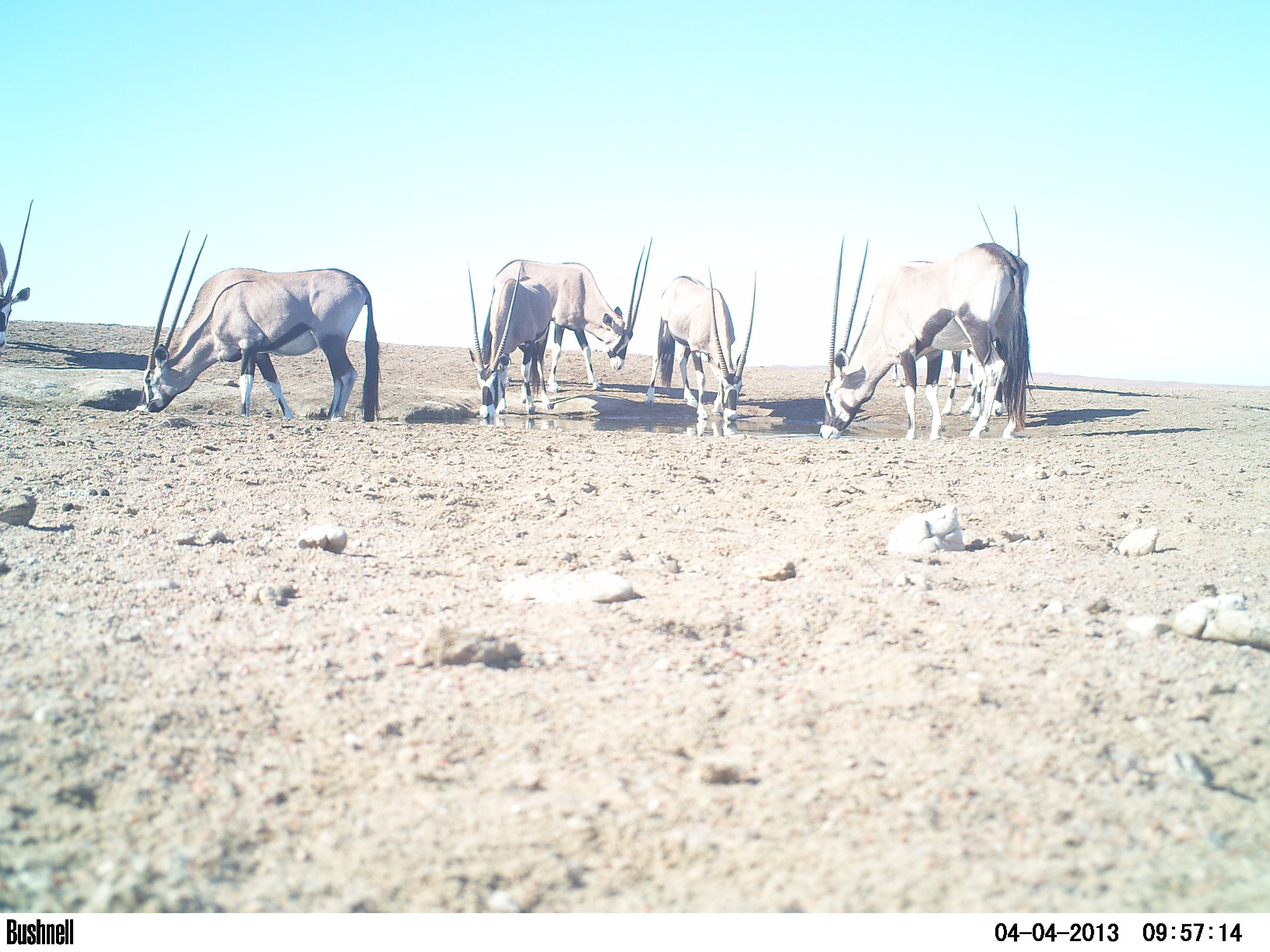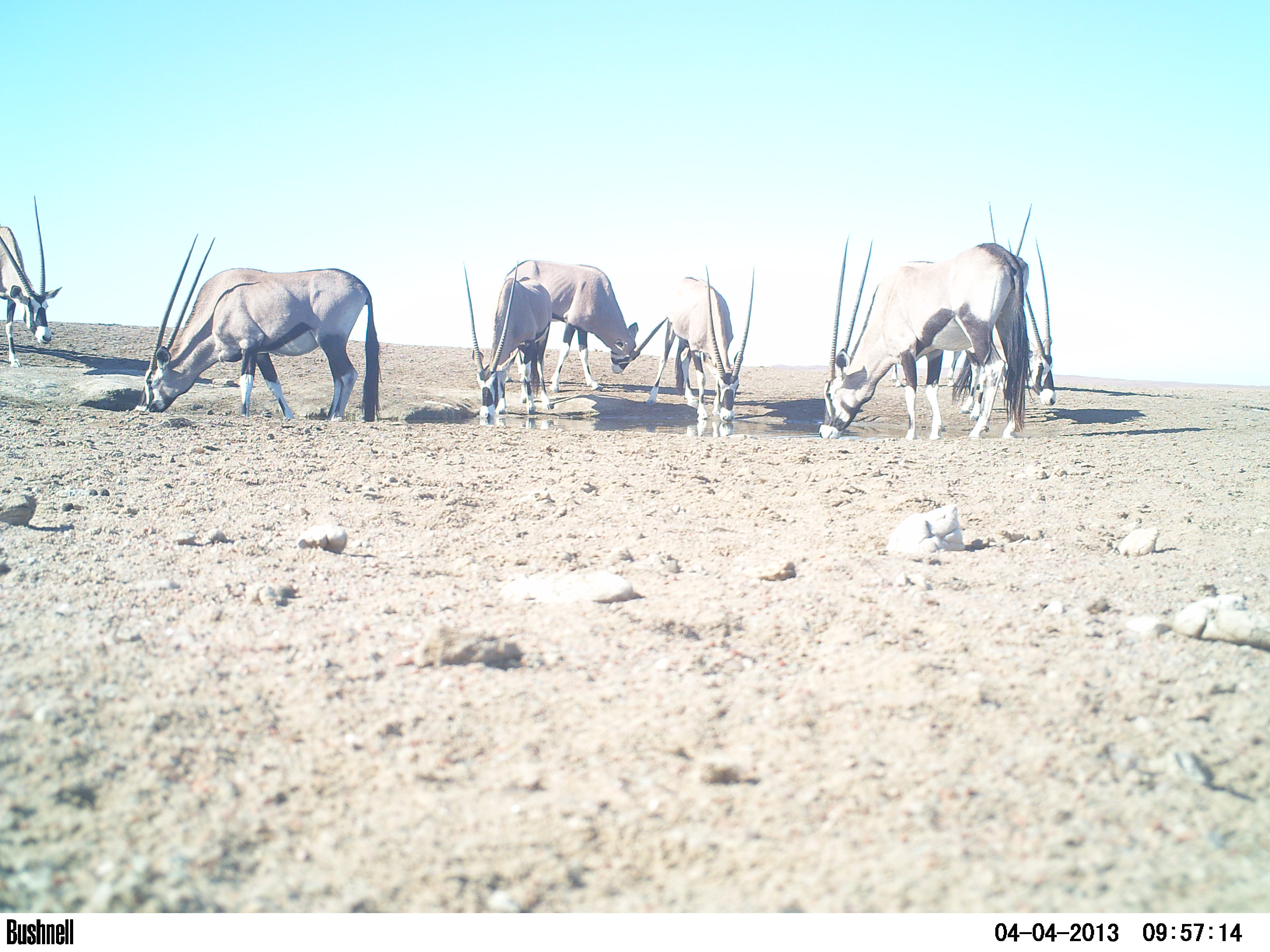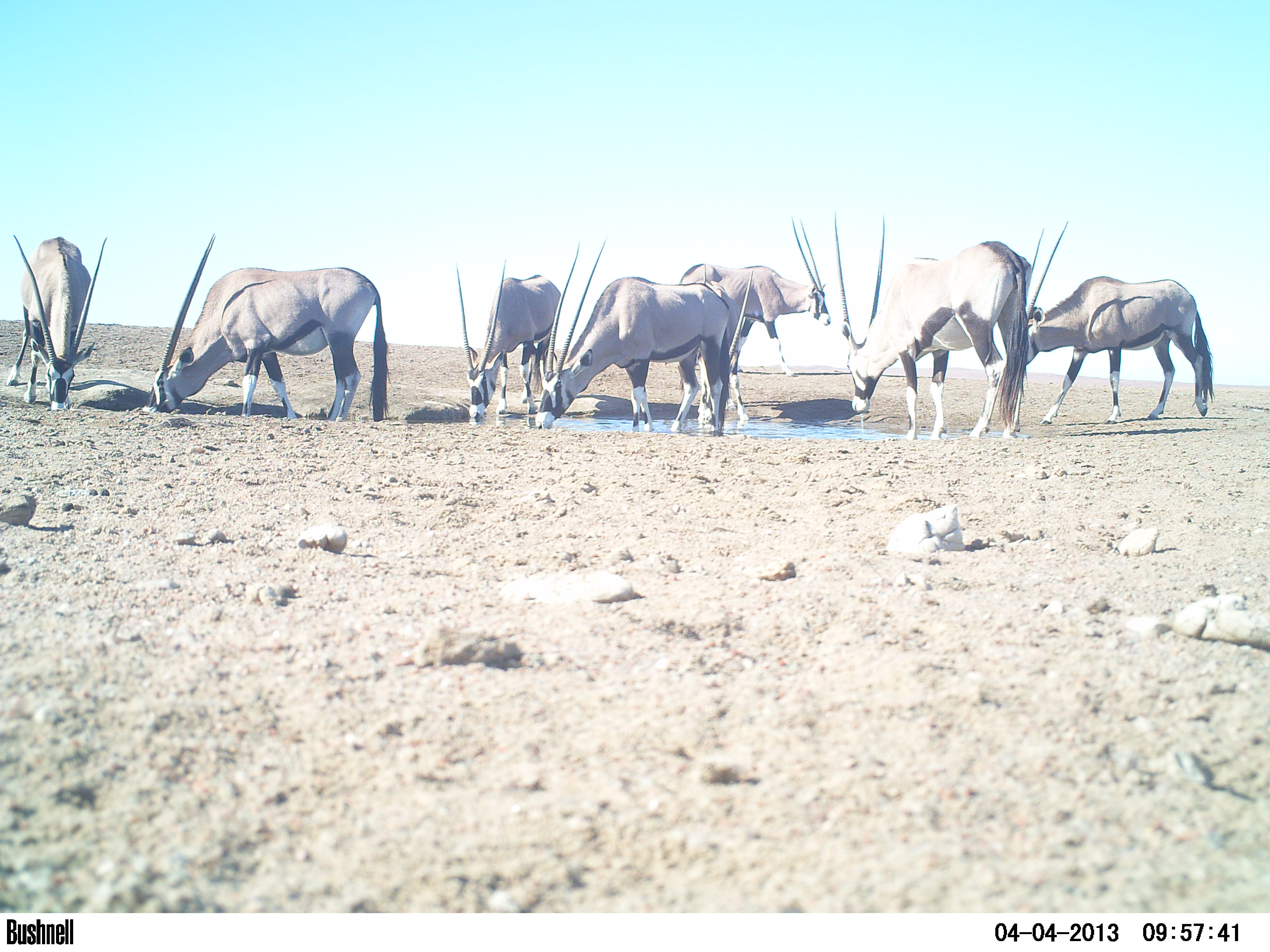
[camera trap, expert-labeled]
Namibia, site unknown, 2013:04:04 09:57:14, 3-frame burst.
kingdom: Animalia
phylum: Chordata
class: Mammalia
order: Artiodactyla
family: Bovidae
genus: Oryx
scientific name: Oryx gazella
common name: gemsbok